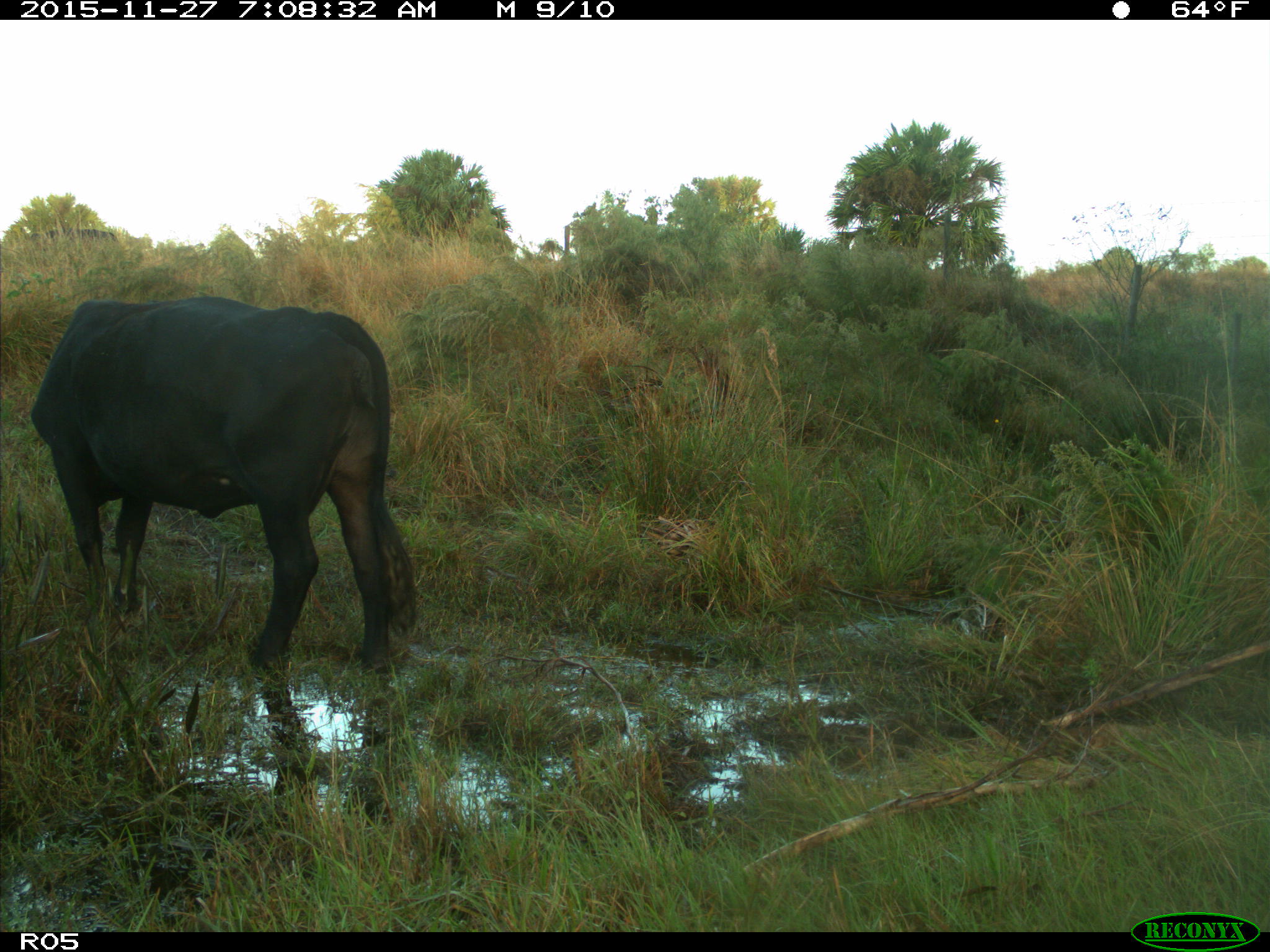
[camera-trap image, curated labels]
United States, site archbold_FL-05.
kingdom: Animalia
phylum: Chordata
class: Mammalia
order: Artiodactyla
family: Bovidae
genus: Bos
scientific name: Bos taurus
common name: domestic cow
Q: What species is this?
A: Bos taurus (domestic cow).